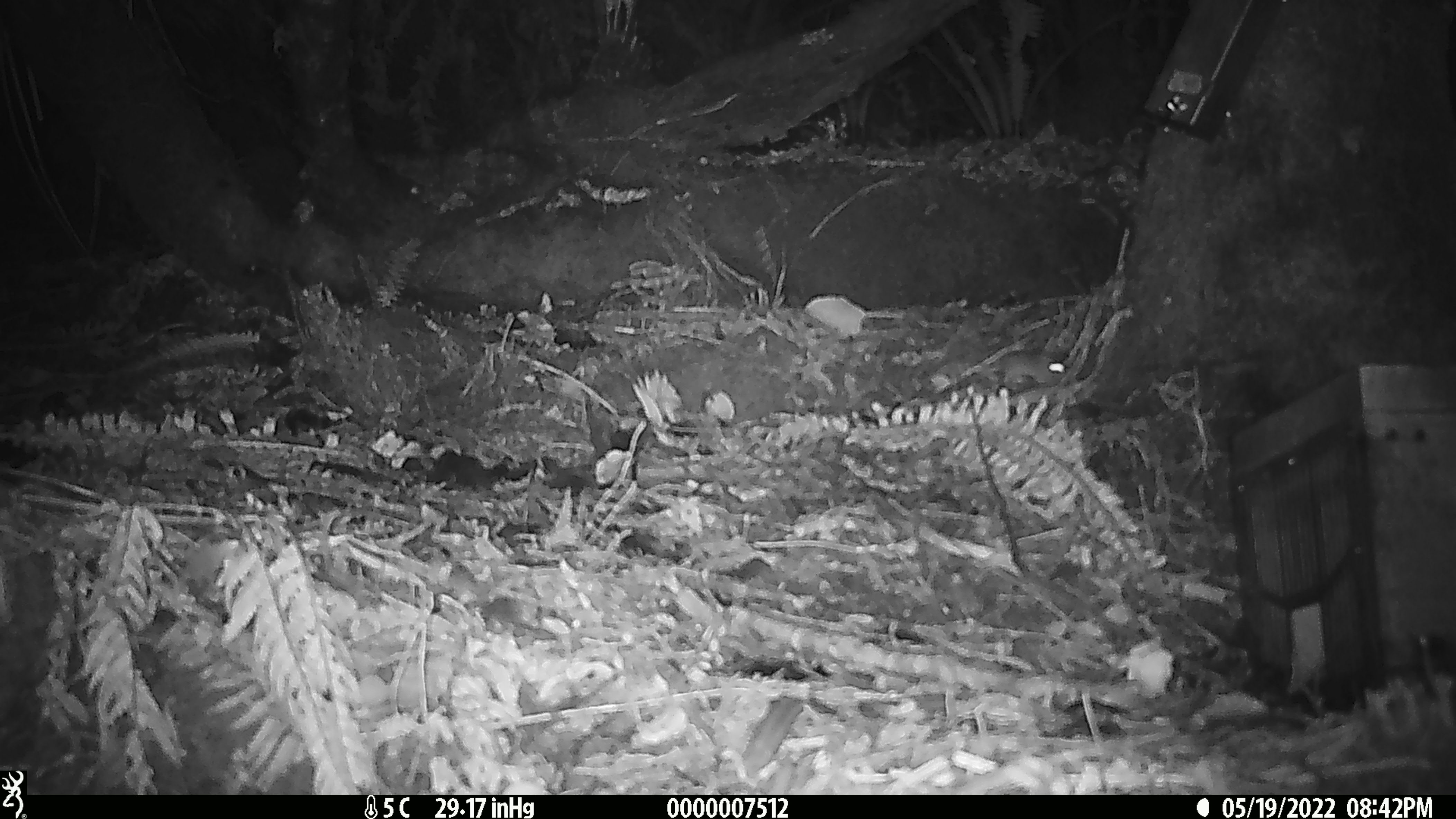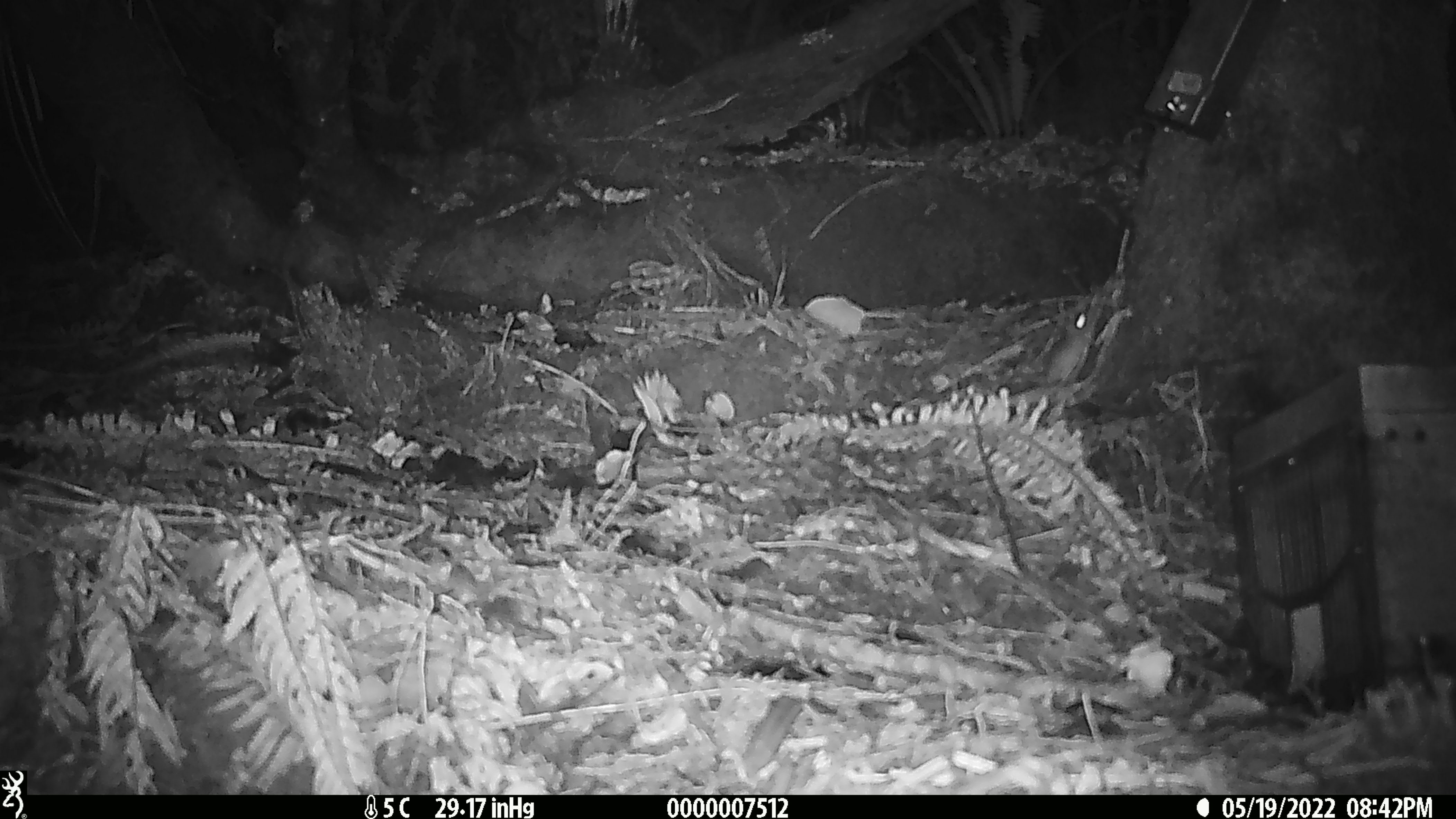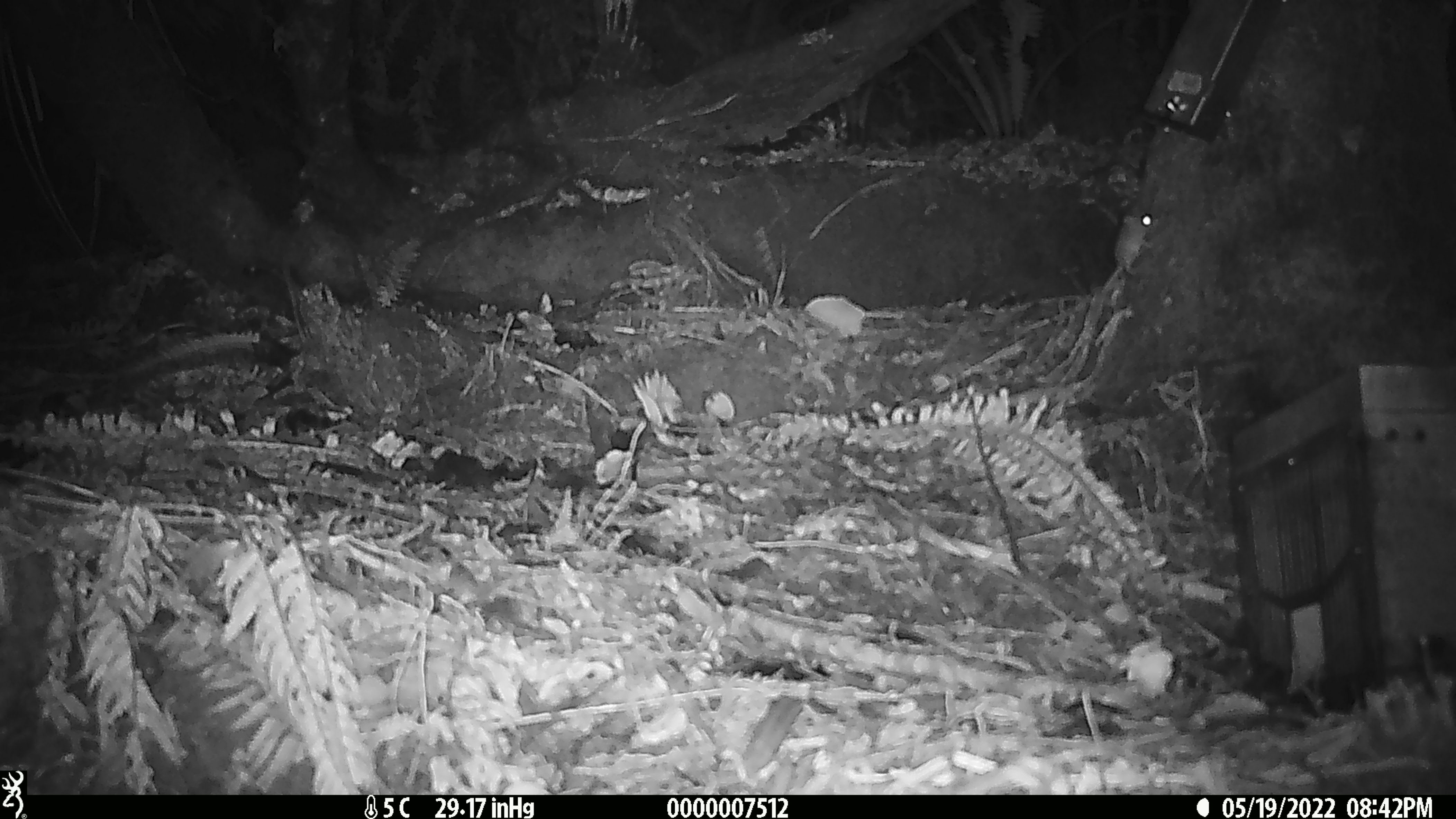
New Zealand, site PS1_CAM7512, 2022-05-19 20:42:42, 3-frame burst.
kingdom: Animalia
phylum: Chordata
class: Mammalia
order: Rodentia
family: Muridae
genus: Mus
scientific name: Mus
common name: mouse